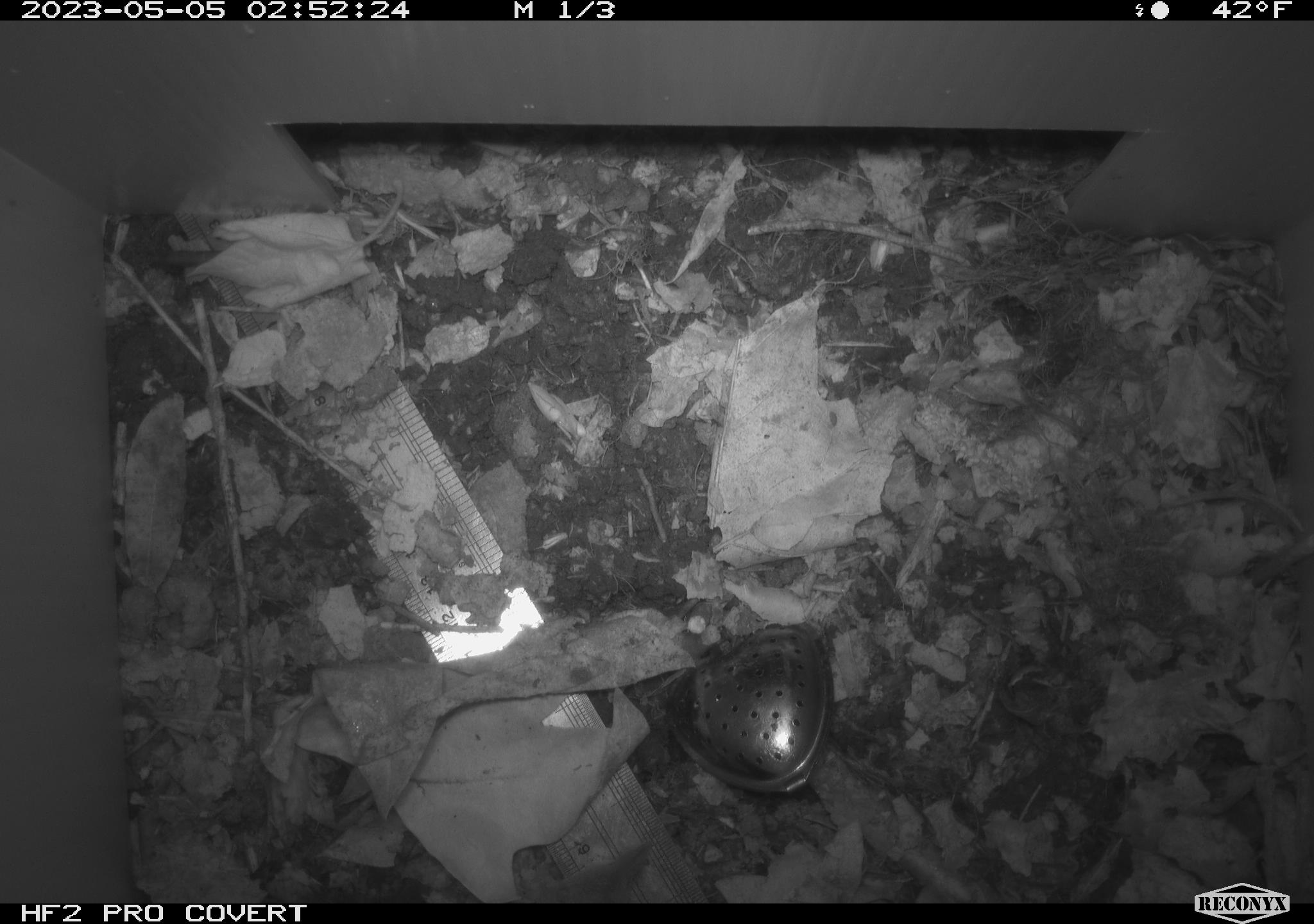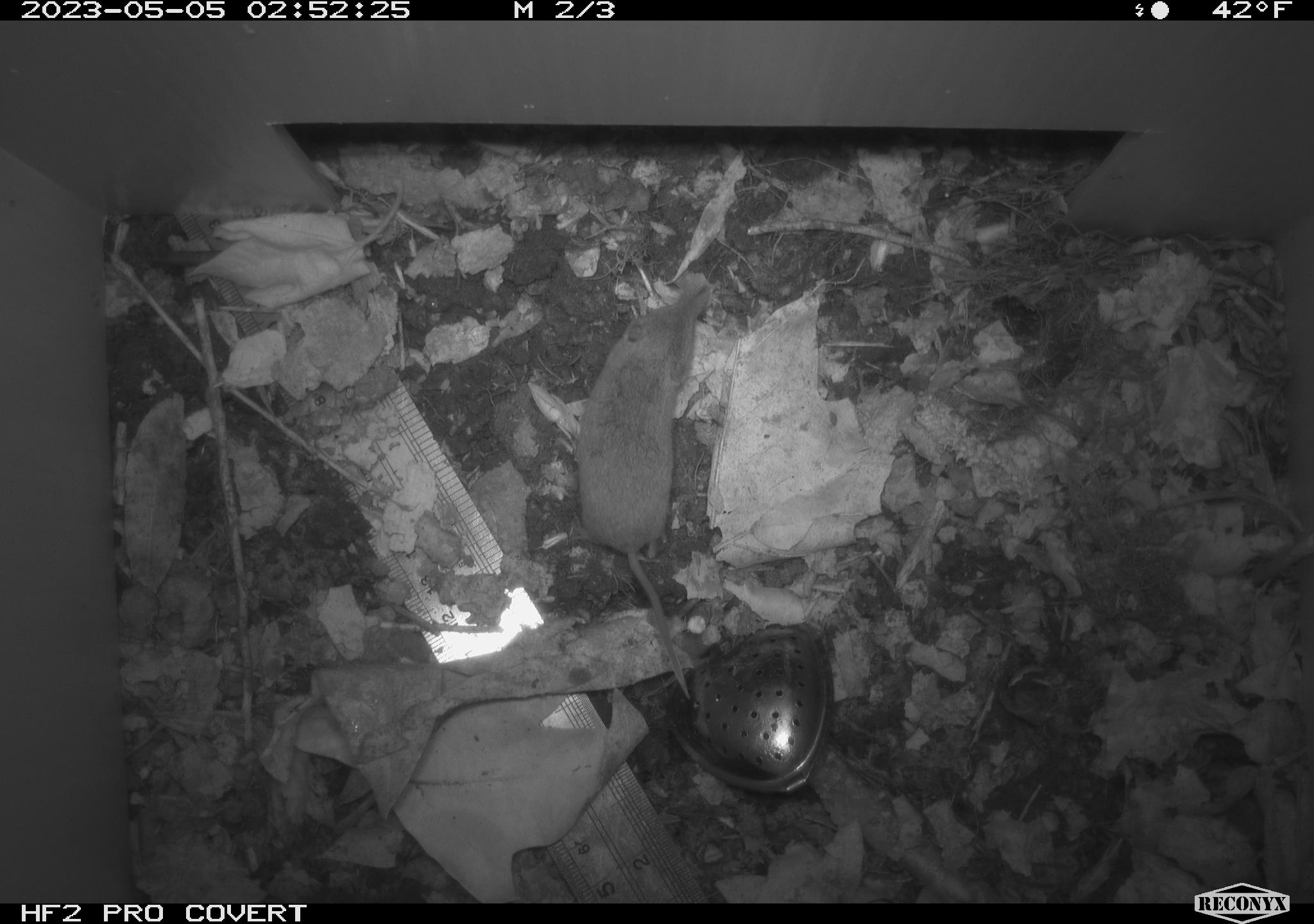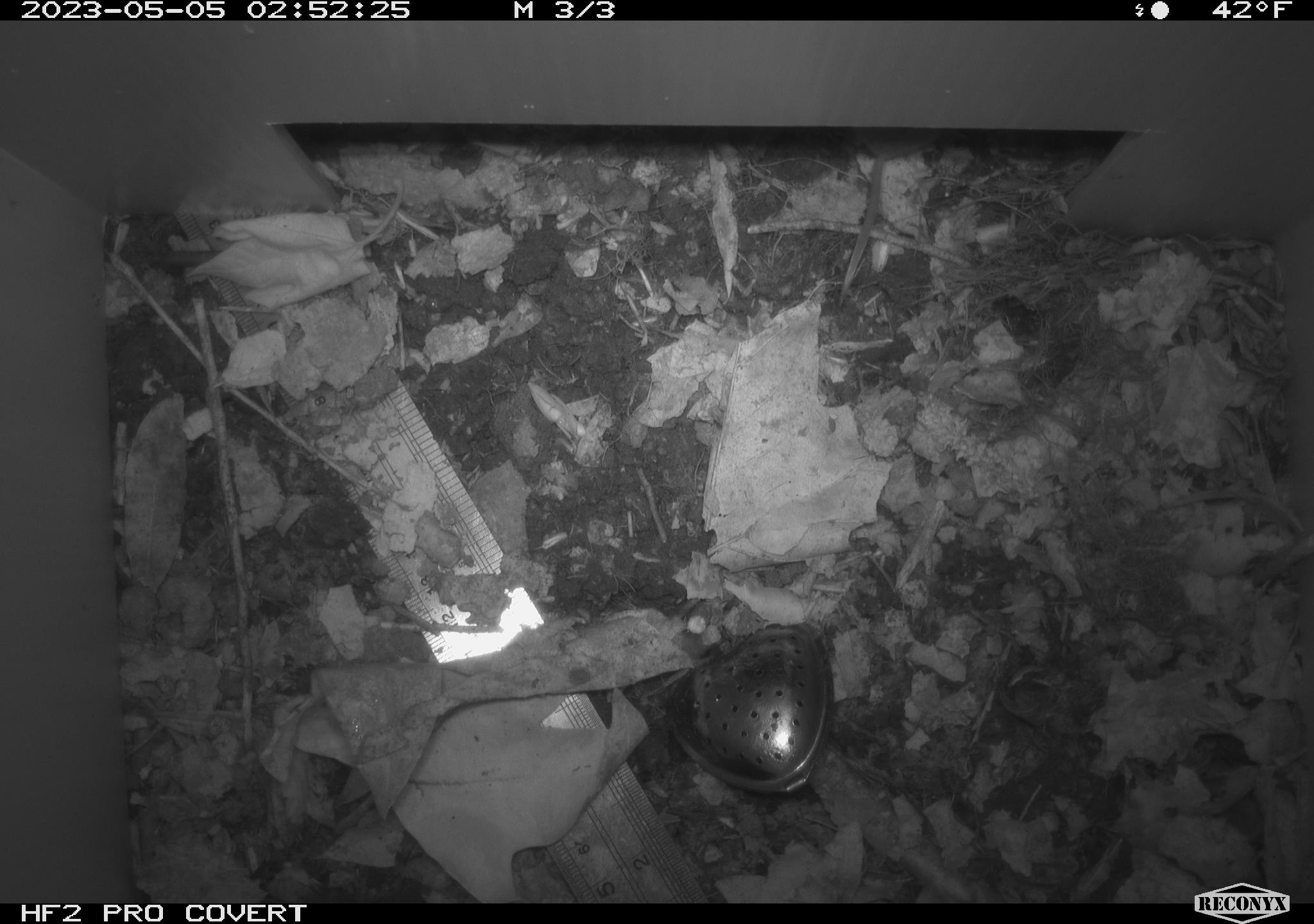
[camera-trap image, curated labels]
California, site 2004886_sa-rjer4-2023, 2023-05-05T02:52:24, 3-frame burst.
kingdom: Animalia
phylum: Chordata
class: Mammalia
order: Eulipotyphla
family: Soricidae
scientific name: Soricidae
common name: shrews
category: soricidae family